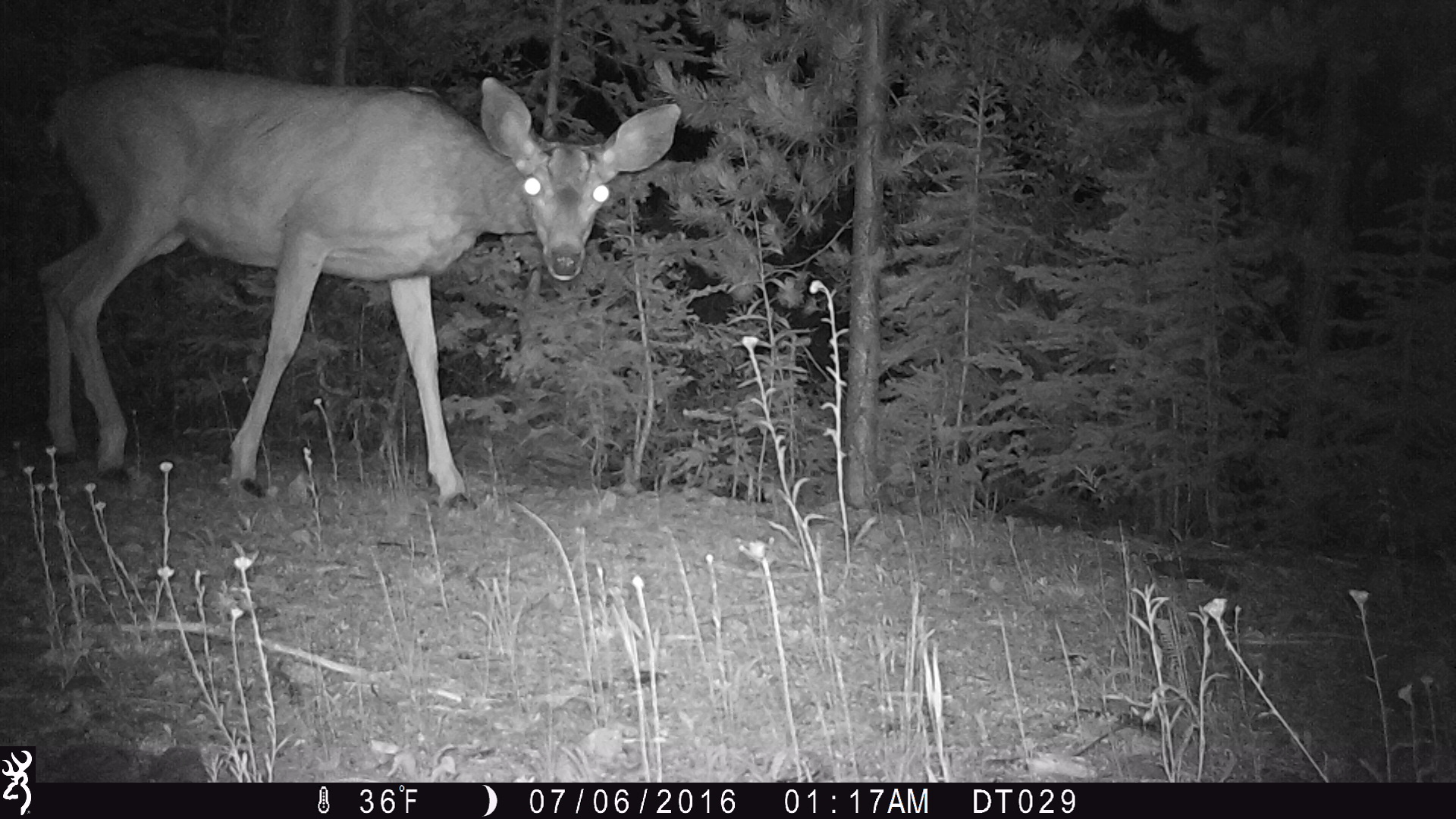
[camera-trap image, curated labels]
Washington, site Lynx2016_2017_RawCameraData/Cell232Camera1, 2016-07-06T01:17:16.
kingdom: Animalia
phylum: Chordata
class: Mammalia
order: Artiodactyla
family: Cervidae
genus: Odocoileus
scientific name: Odocoileus hemionus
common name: mule deer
Odocoileus hemionus (mule deer). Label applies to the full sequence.